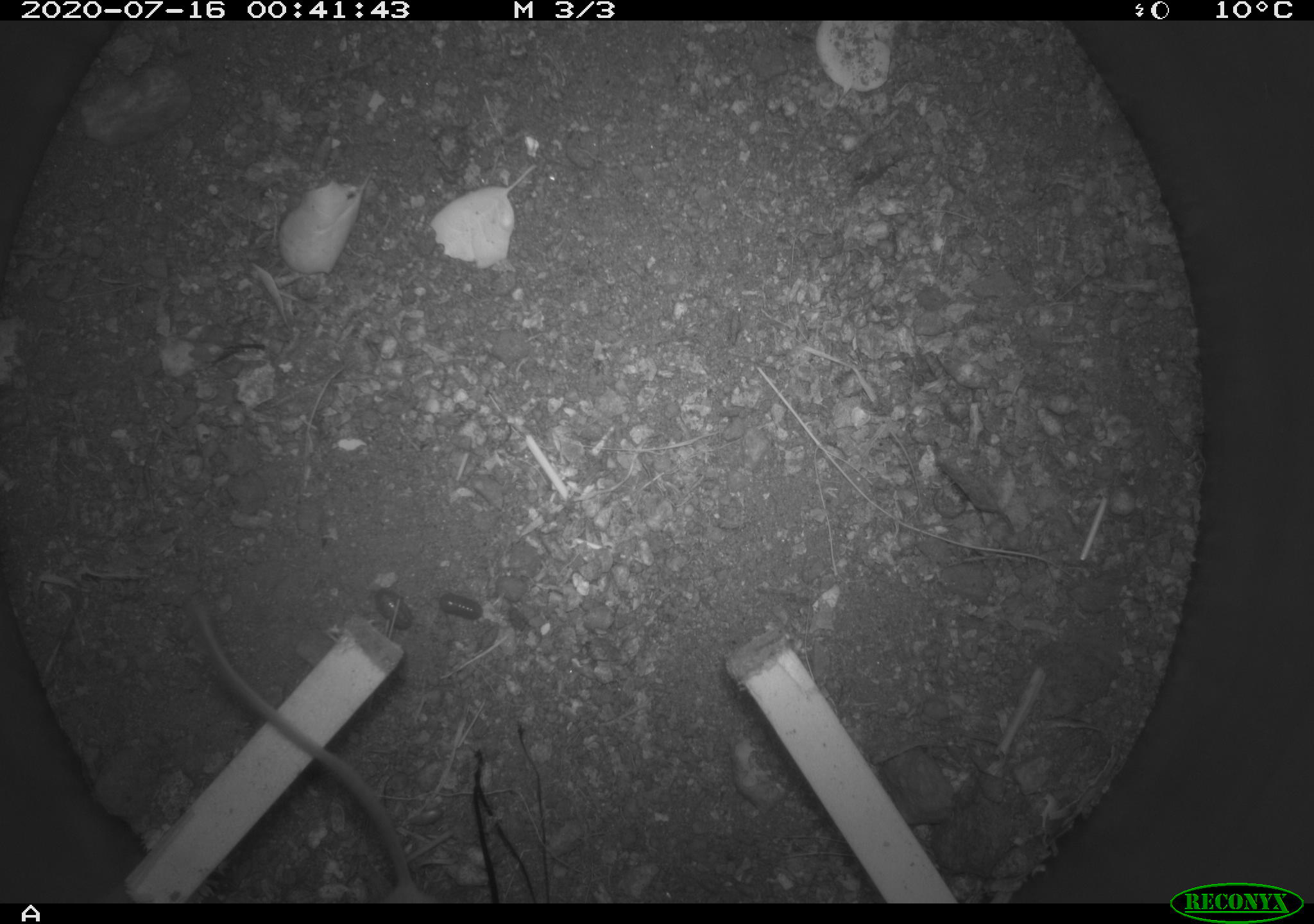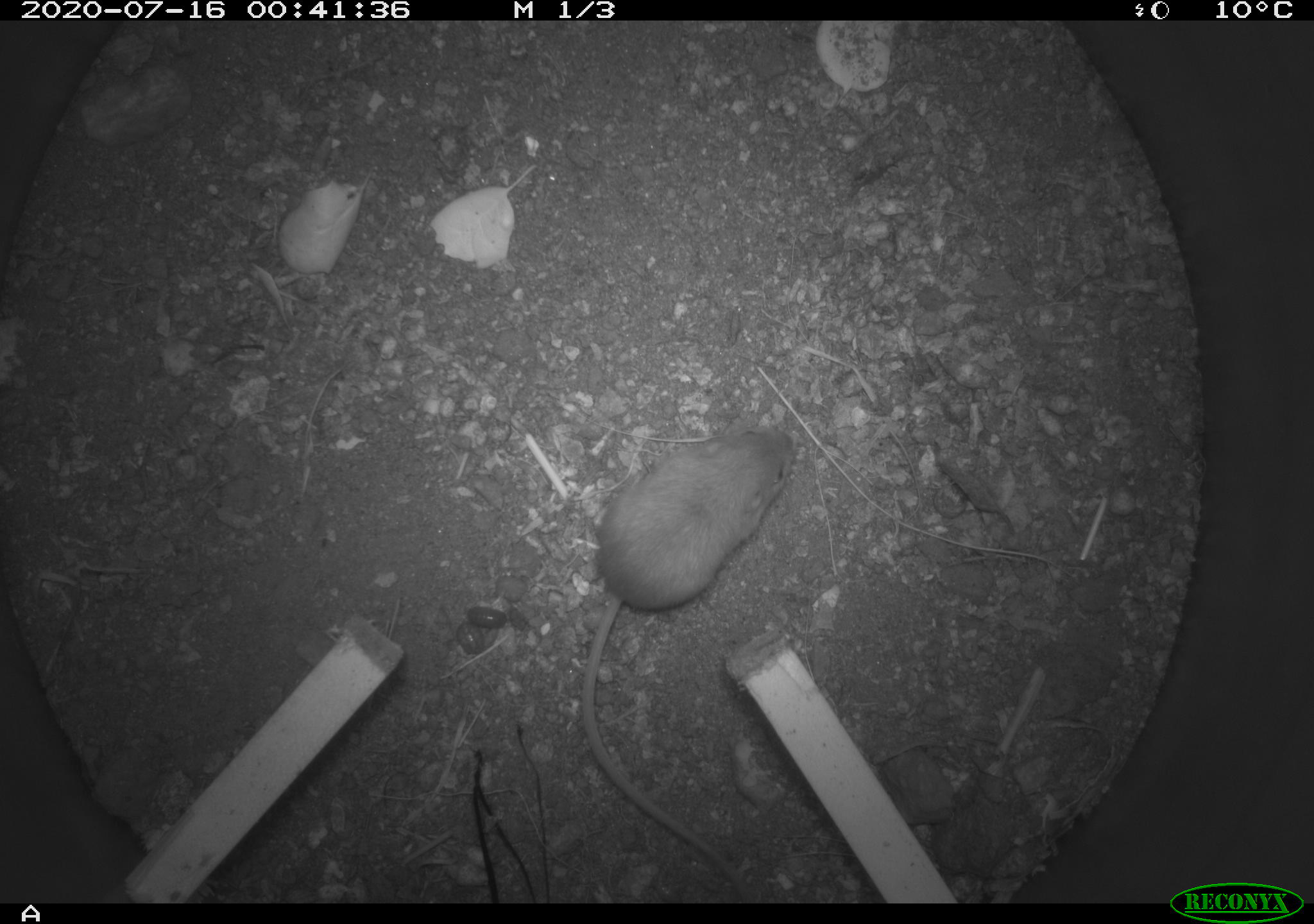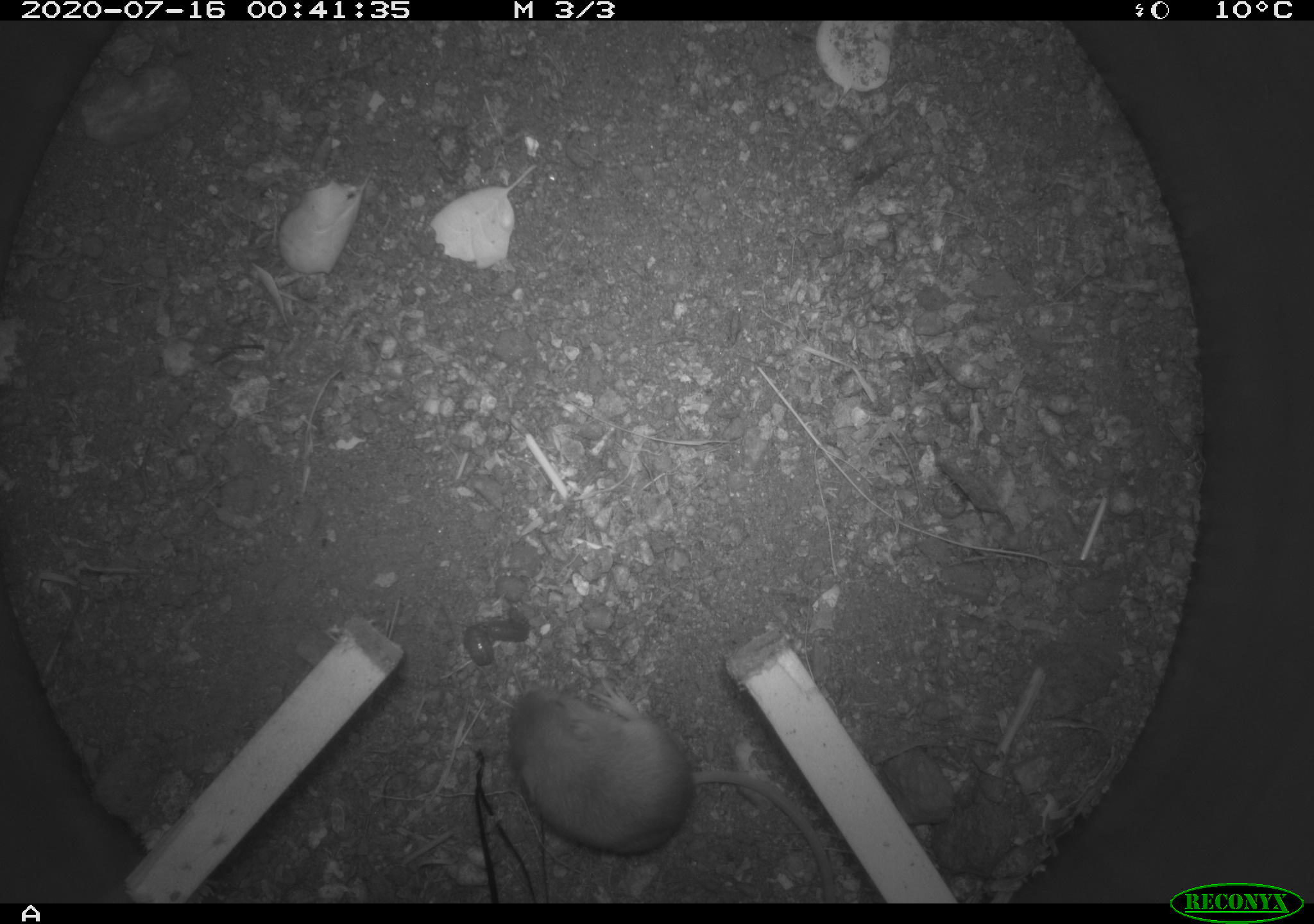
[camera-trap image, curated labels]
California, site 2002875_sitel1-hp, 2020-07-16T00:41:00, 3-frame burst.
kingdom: Animalia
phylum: Chordata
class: Mammalia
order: Rodentia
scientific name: Rodentia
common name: rodent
Rodent (Rodentia).